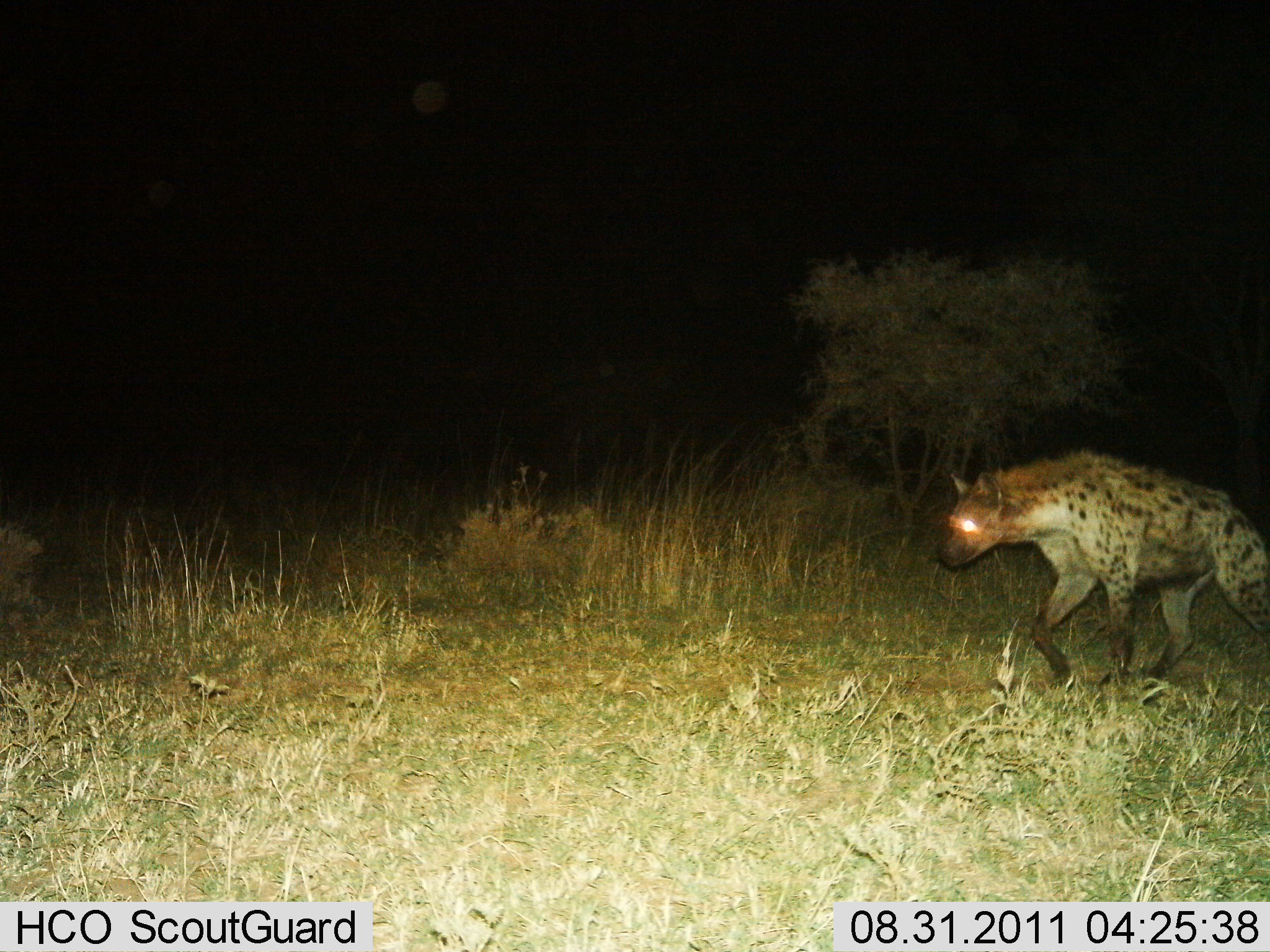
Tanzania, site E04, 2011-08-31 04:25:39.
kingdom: Animalia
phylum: Chordata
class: Mammalia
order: Carnivora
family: Hyaenidae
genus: Crocuta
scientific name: Crocuta crocuta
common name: spotted hyena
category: hyenaspotted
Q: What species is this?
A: Hyenaspotted (spotted hyena) (Crocuta crocuta).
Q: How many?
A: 1.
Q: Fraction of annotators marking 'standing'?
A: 0%.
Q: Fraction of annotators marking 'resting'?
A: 0%.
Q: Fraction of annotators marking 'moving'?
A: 100%.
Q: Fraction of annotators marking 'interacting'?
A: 0%.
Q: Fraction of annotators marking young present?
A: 0%.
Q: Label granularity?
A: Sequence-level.